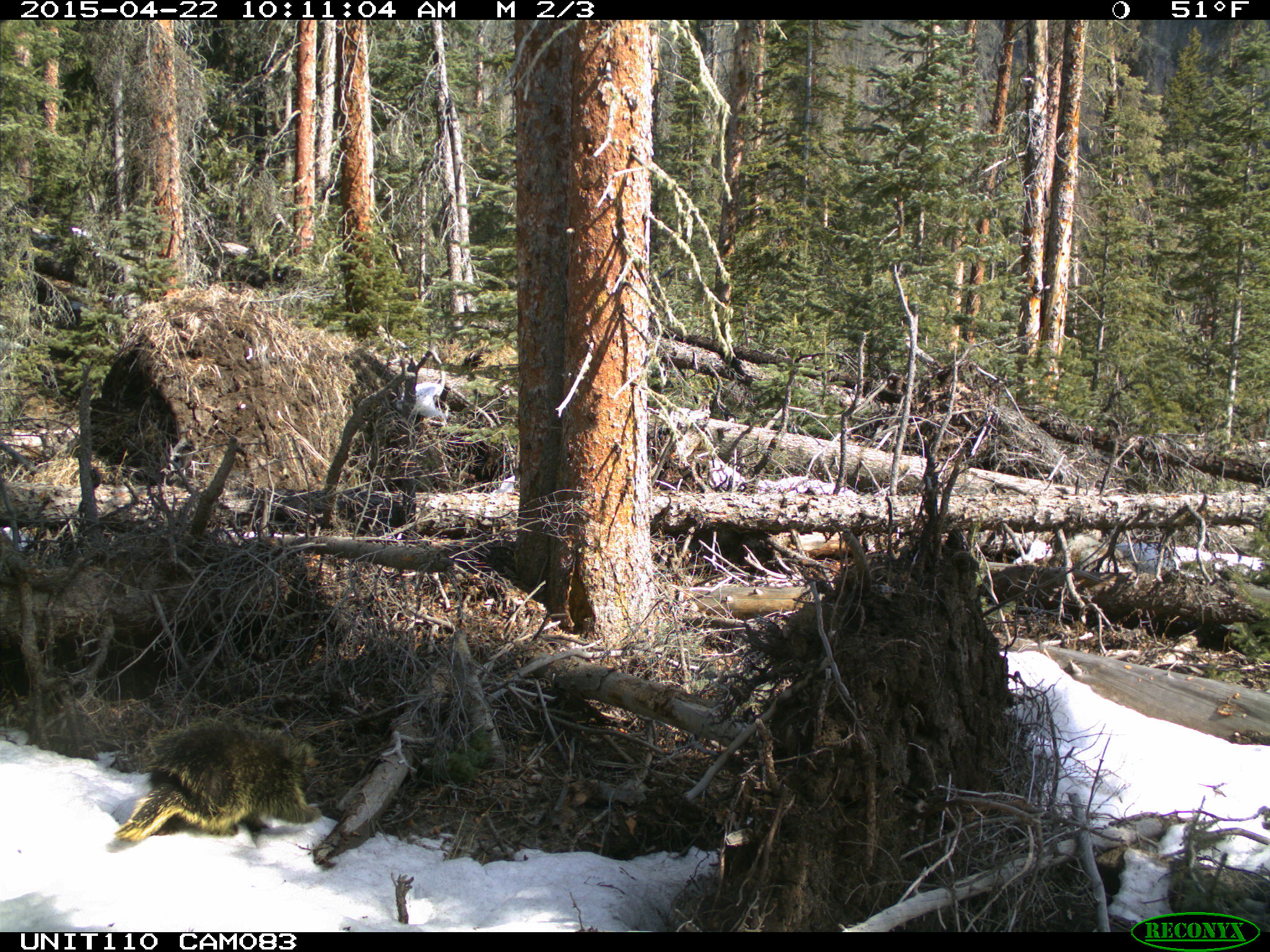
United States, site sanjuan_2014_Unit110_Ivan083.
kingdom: Animalia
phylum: Chordata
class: Mammalia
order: Rodentia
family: Erethizontidae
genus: Erethizon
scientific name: Erethizon dorsatum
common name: north american porcupine